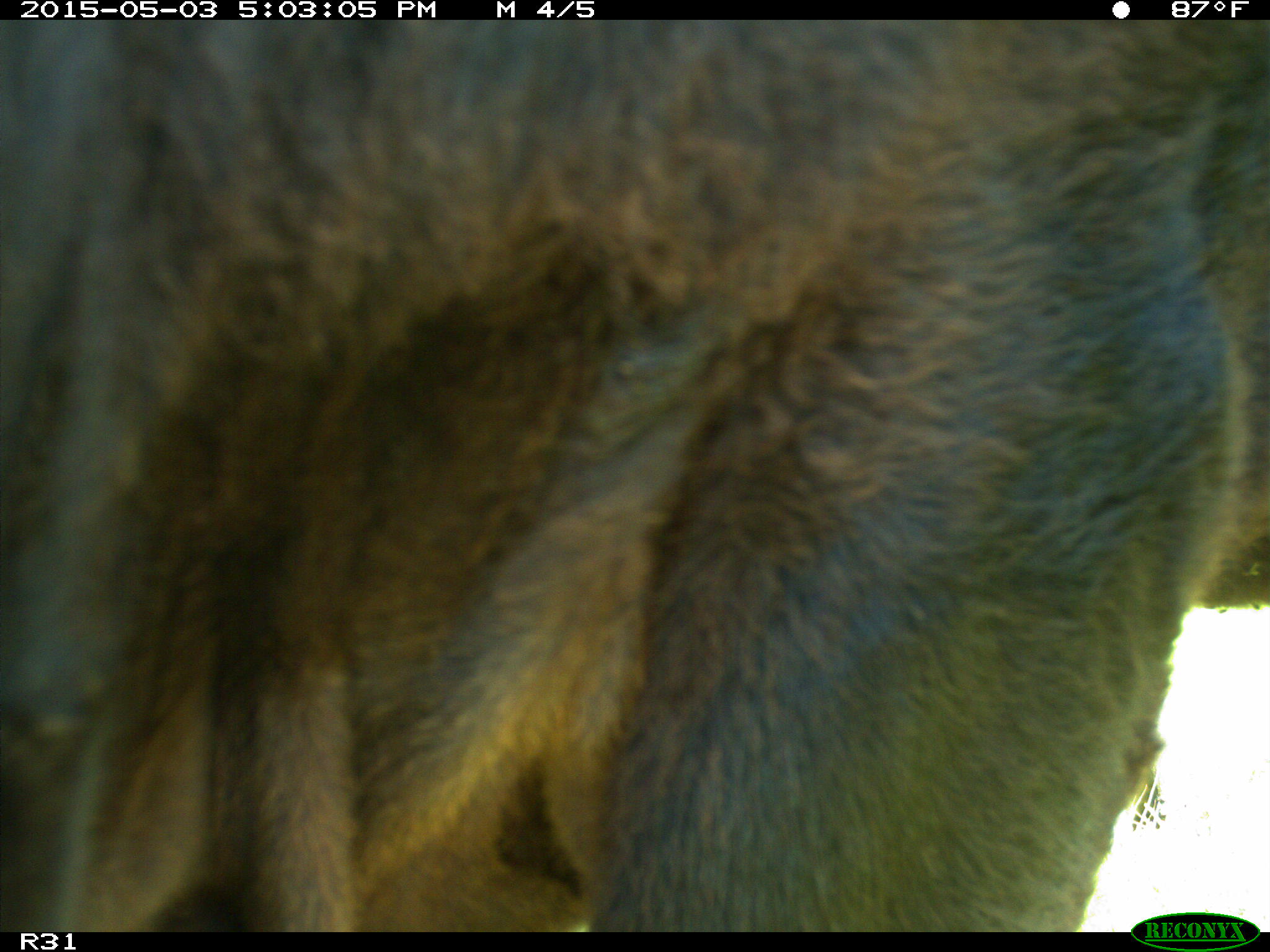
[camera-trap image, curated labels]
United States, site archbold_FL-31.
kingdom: Animalia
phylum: Chordata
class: Mammalia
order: Artiodactyla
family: Bovidae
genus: Bos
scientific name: Bos taurus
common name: domestic cow